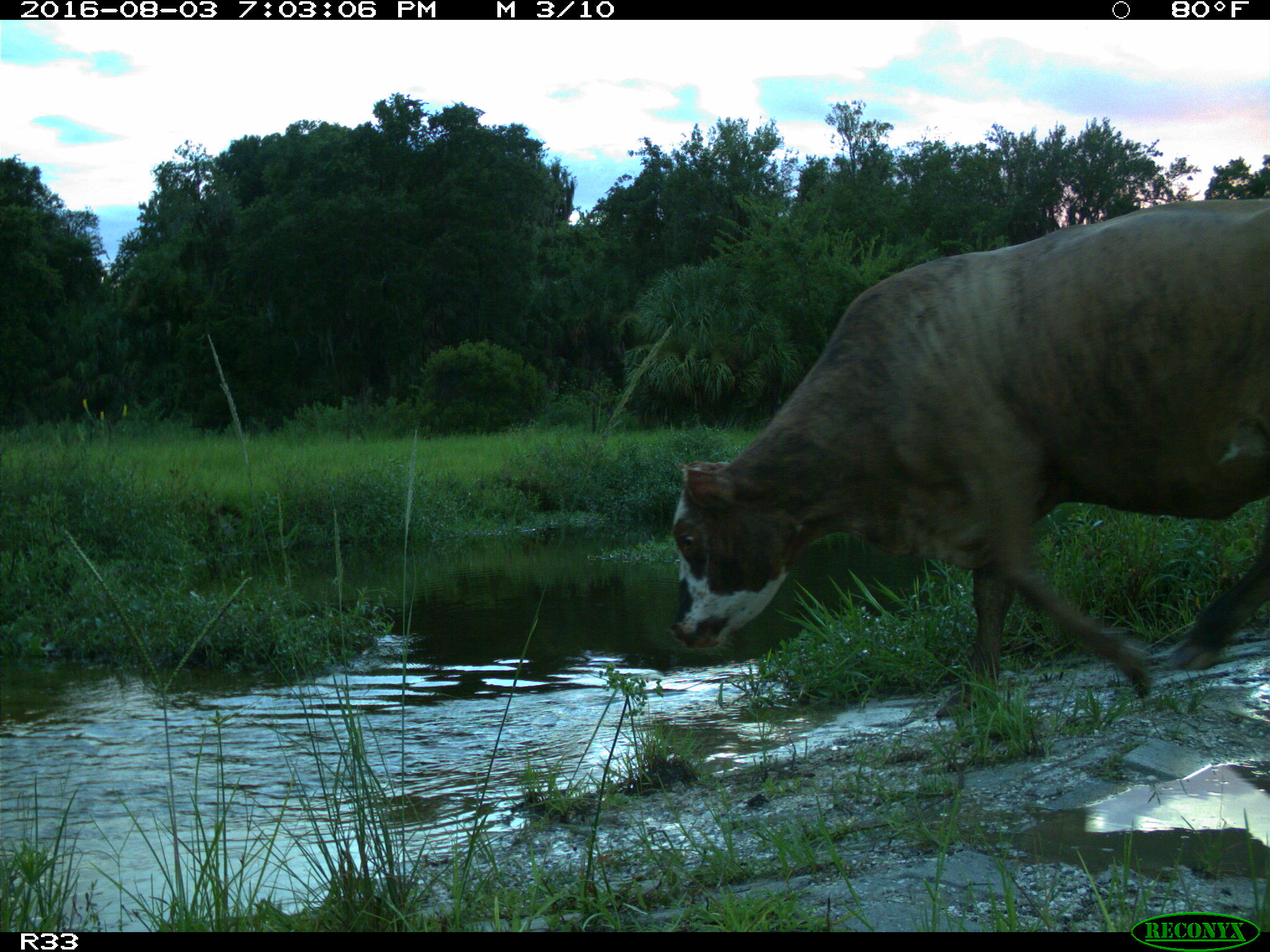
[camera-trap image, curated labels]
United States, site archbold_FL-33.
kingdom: Animalia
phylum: Chordata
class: Mammalia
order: Artiodactyla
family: Bovidae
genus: Bos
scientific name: Bos taurus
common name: domestic cow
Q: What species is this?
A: Bos taurus (domestic cow).